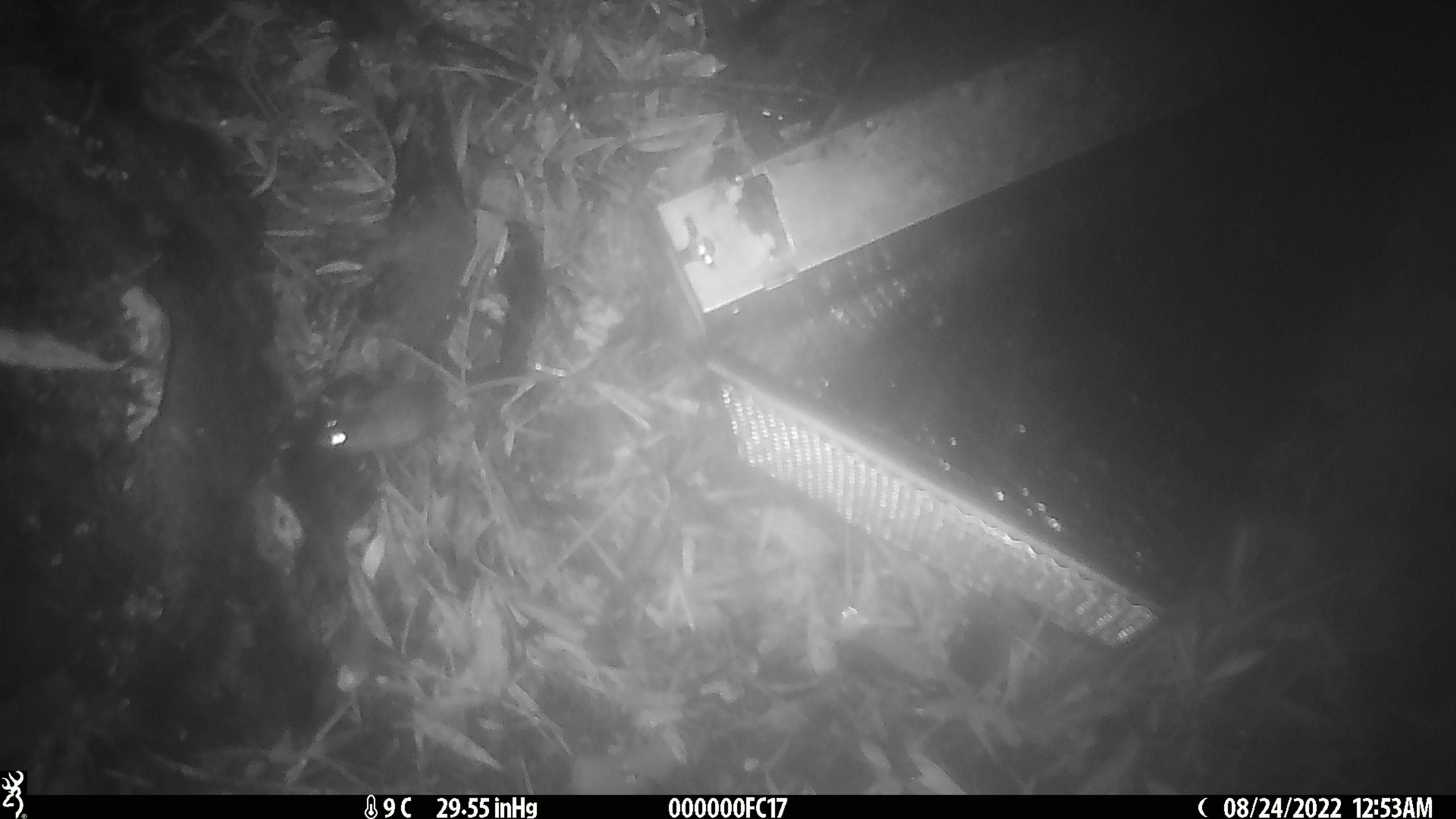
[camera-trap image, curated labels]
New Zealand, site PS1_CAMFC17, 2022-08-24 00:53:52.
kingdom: Animalia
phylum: Chordata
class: Mammalia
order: Rodentia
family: Muridae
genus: Mus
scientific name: Mus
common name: mouse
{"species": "mouse (Mus)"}